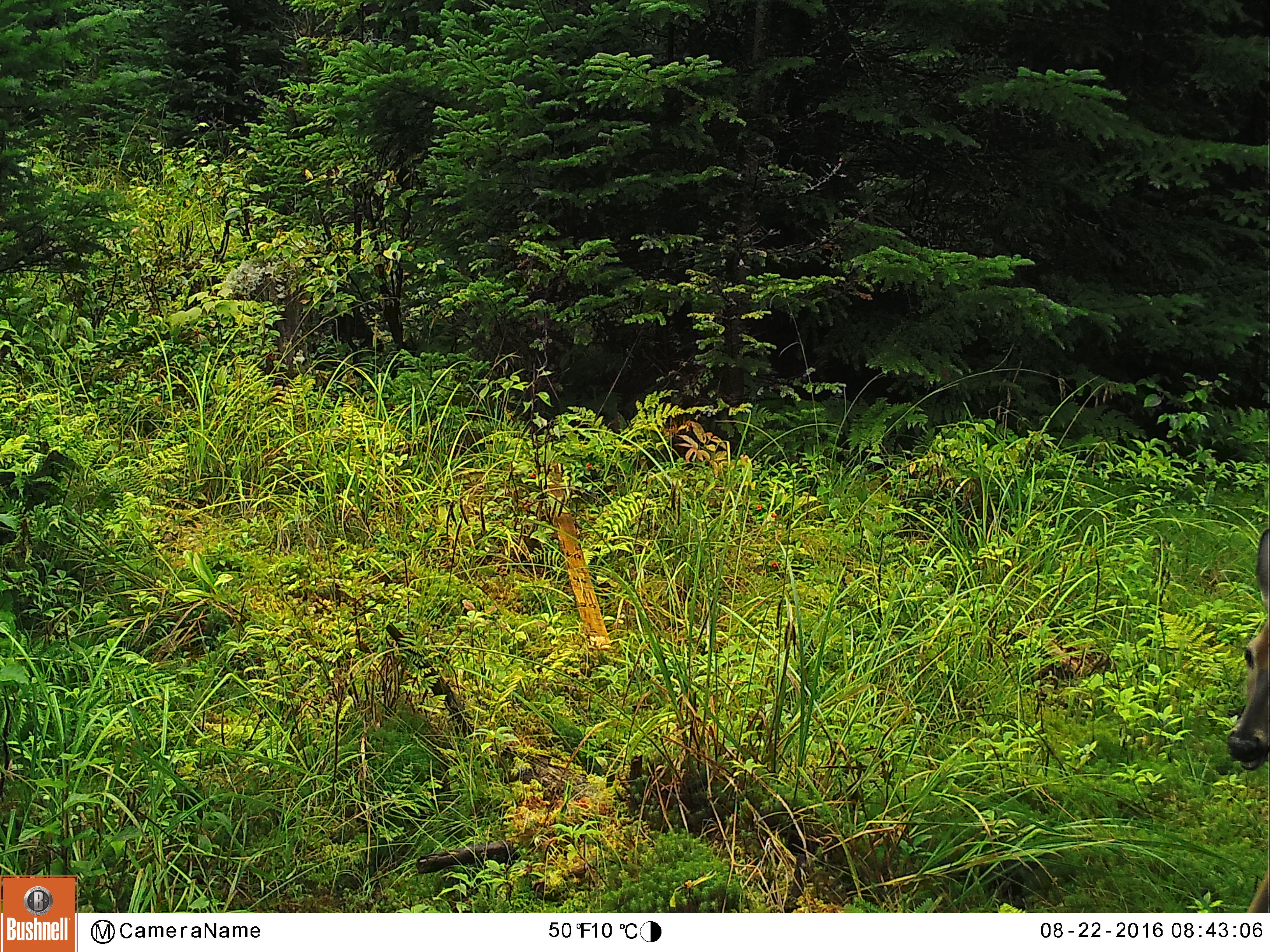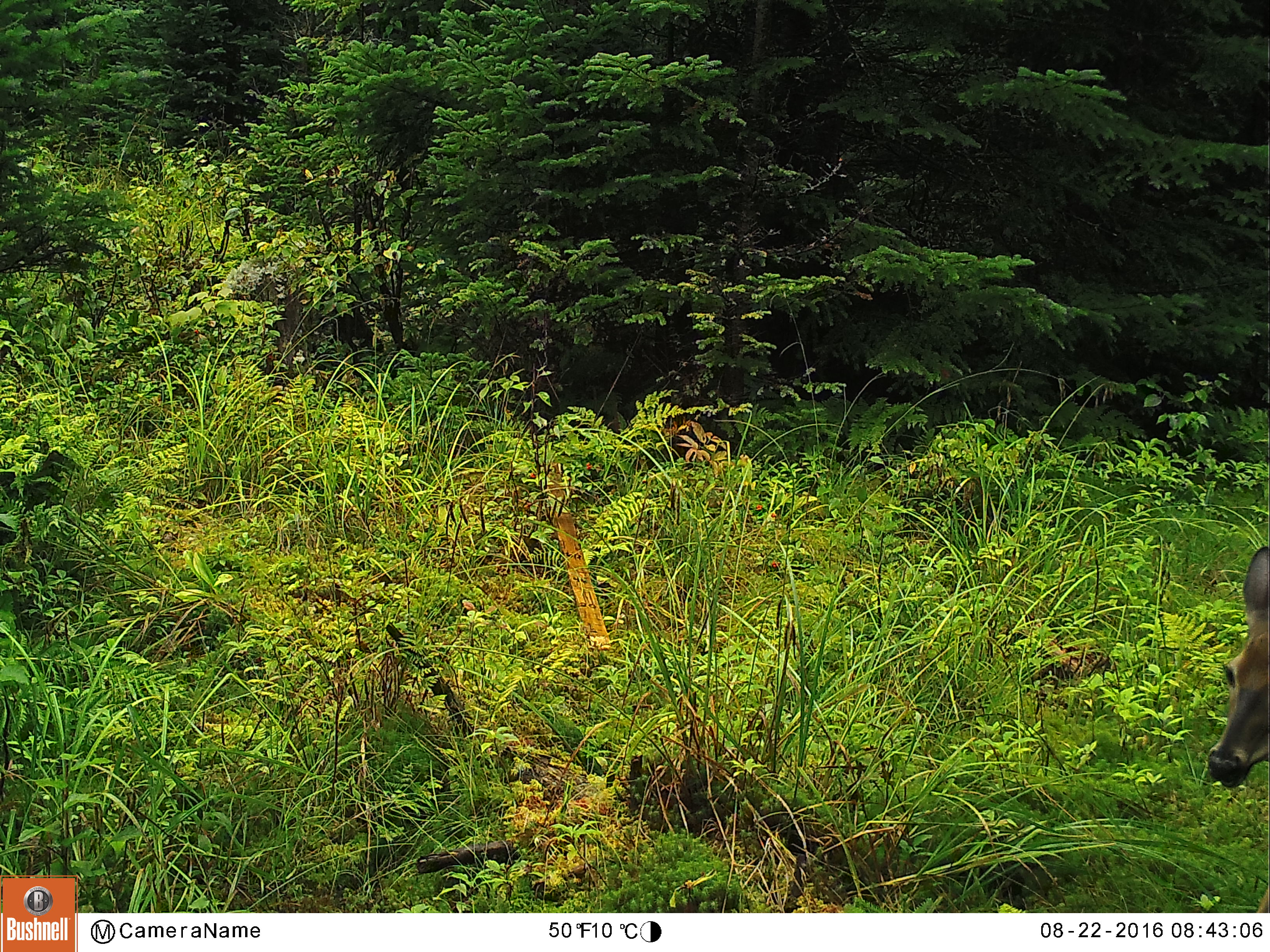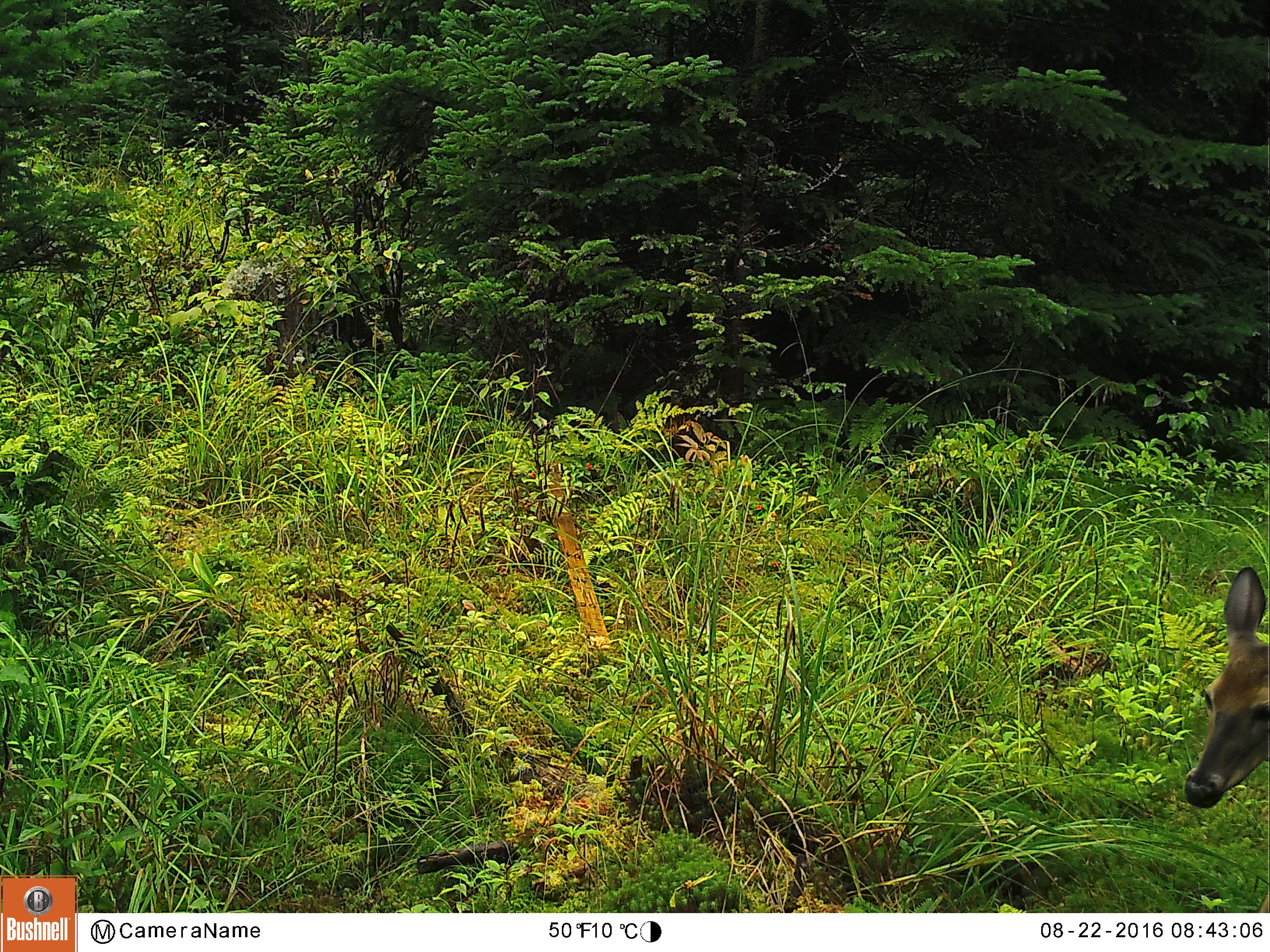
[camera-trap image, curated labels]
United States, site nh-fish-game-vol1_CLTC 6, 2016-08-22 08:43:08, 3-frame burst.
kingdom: Animalia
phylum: Chordata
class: Mammalia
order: Artiodactyla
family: Cervidae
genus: Odocoileus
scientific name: Odocoileus virginianus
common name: white-tailed deer